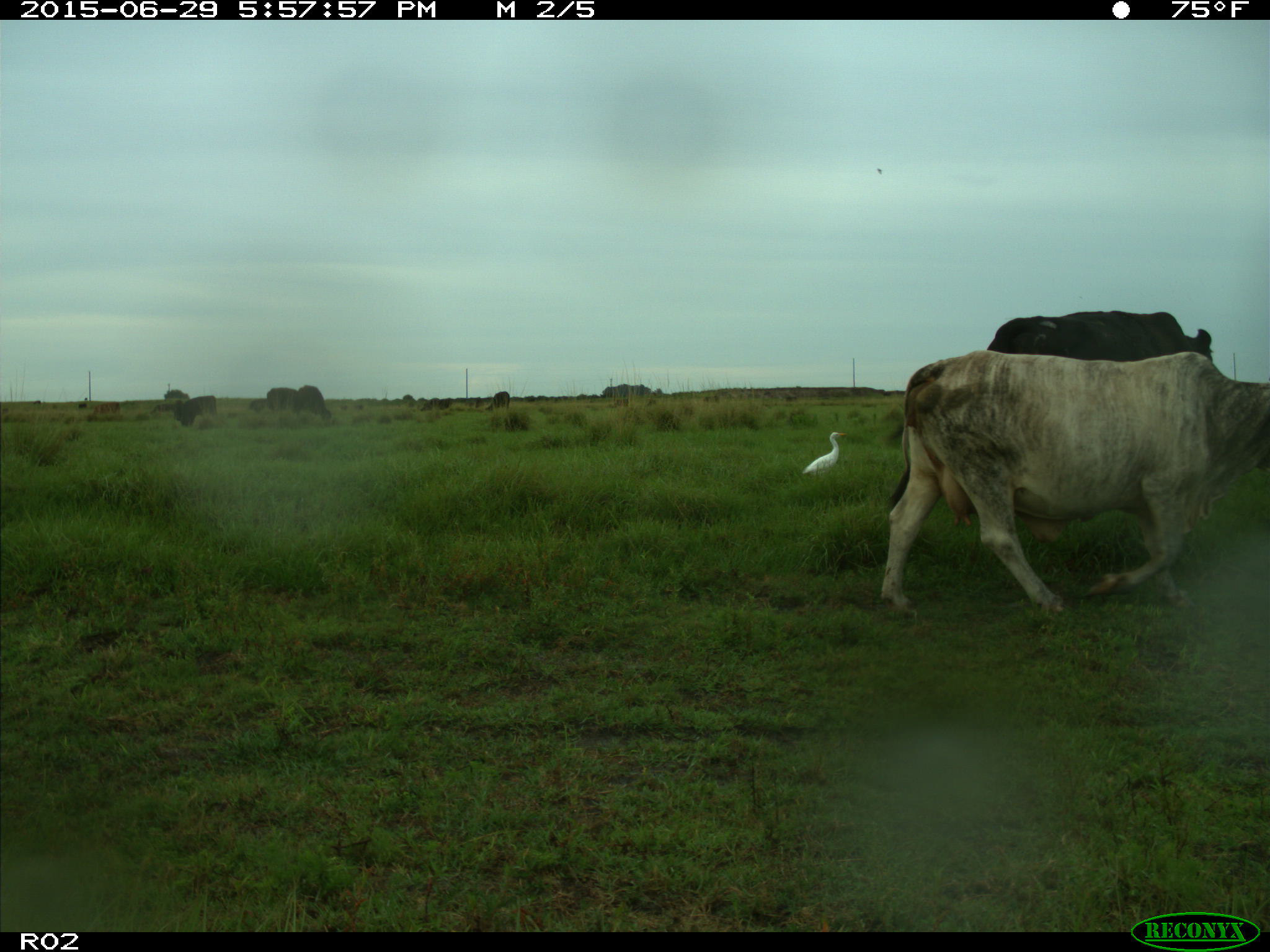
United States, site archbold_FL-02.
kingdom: Animalia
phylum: Chordata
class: Mammalia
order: Artiodactyla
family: Bovidae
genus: Bos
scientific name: Bos taurus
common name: domestic cow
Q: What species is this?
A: Bos taurus (domestic cow).